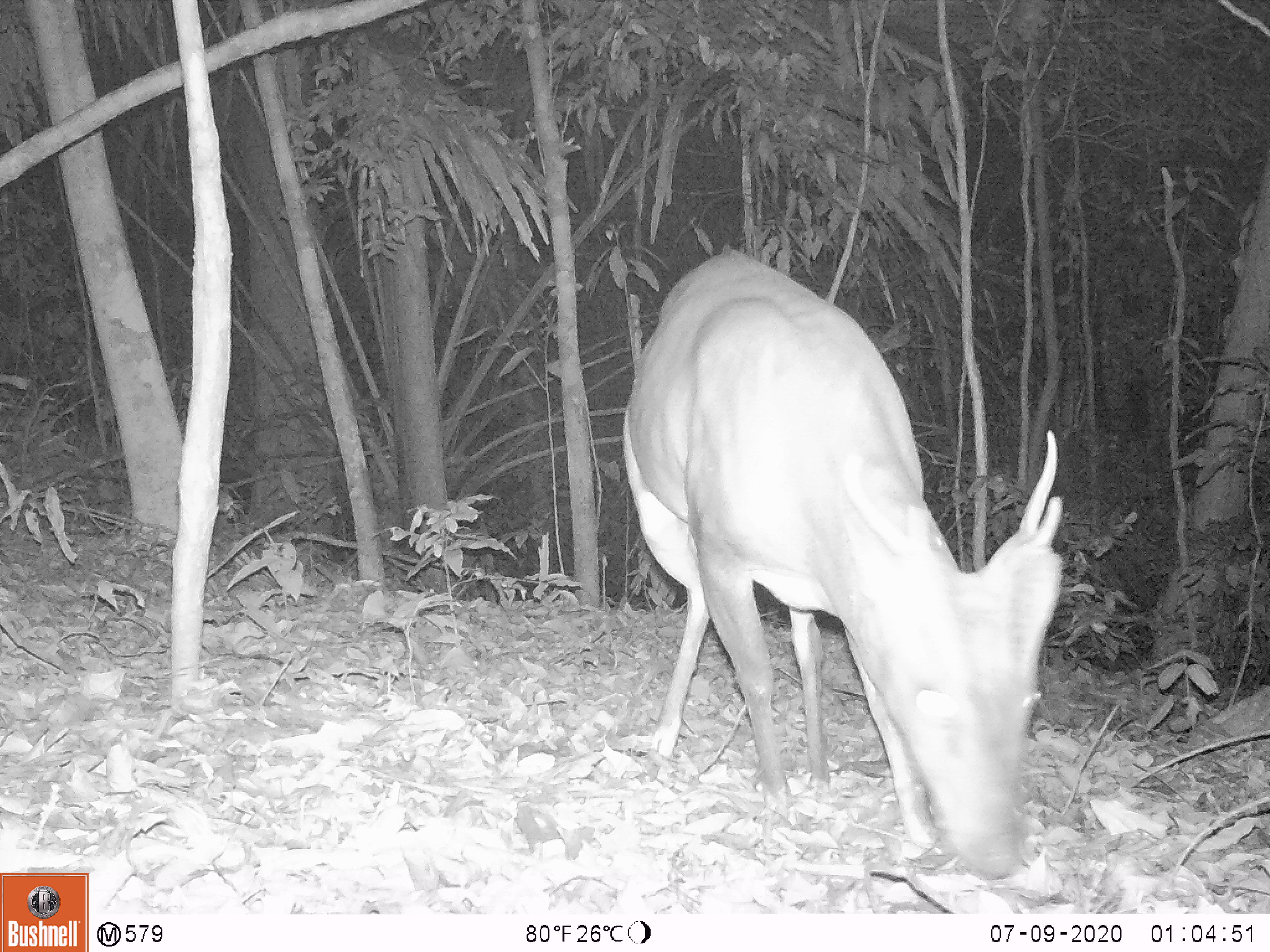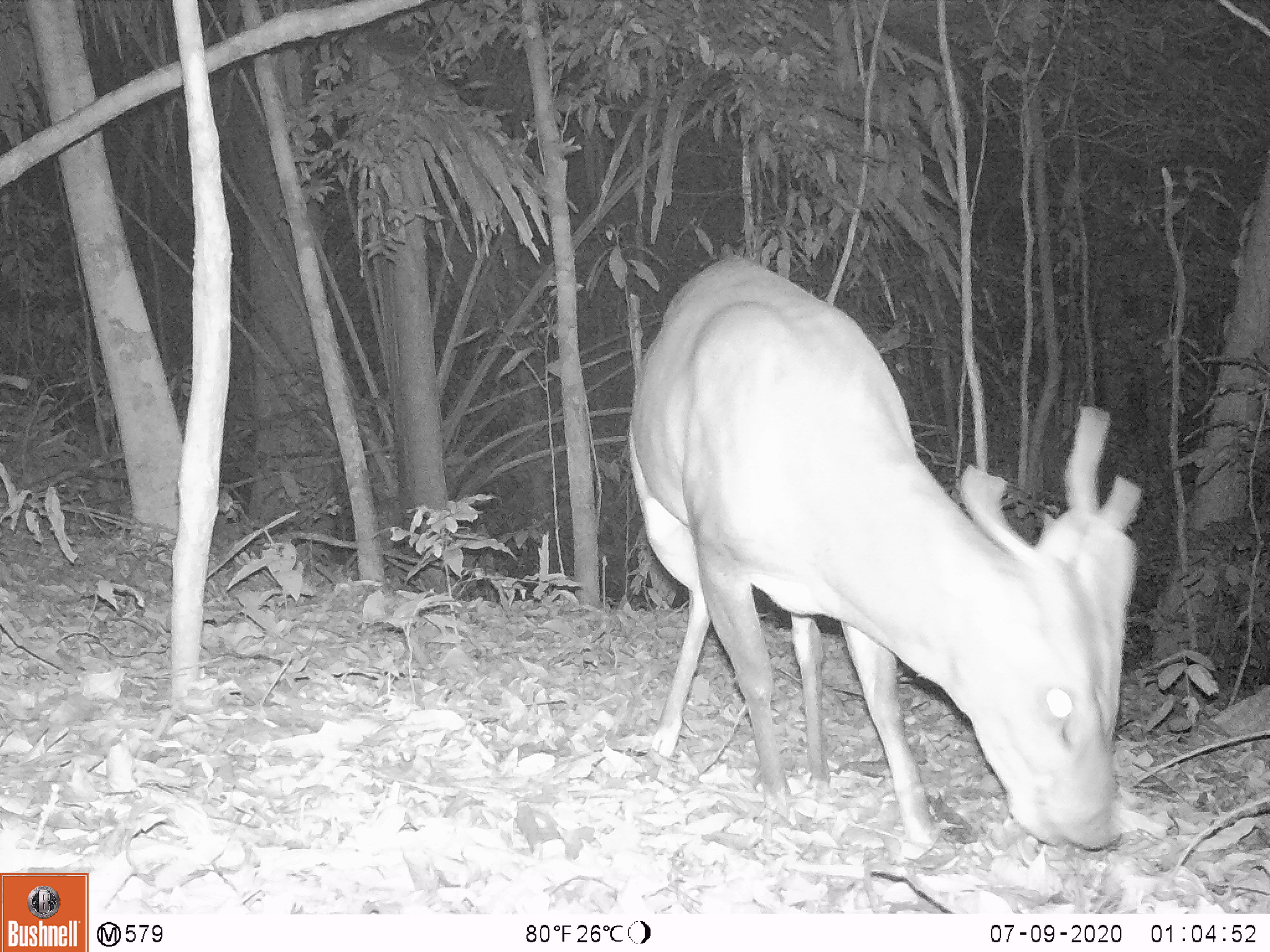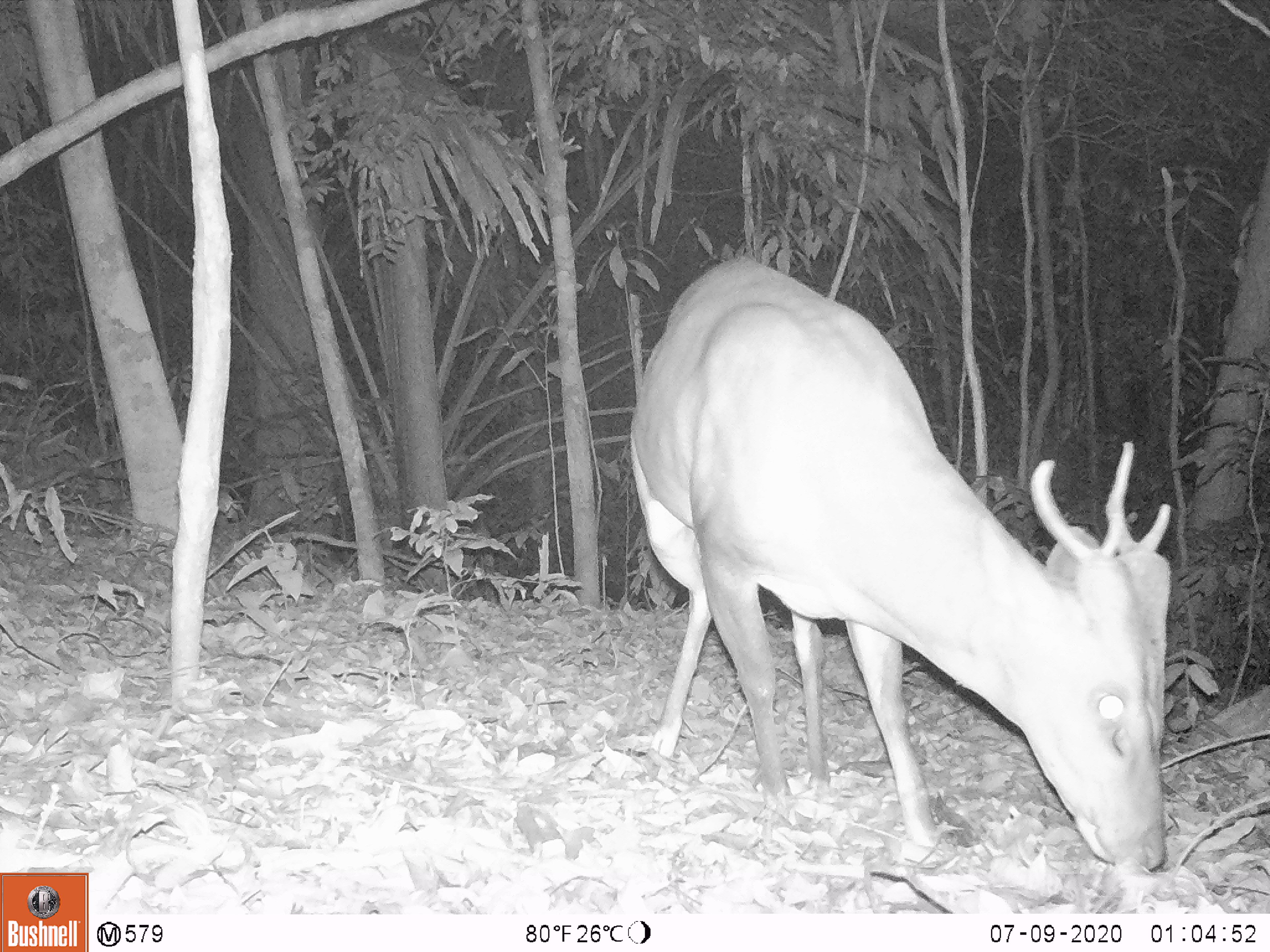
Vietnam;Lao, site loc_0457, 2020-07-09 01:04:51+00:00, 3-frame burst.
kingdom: Animalia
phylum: Chordata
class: Mammalia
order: Artiodactyla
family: Cervidae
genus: Muntiacus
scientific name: Muntiacus vuquangensis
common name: large-antlered muntjac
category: large antlered muntjac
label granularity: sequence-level